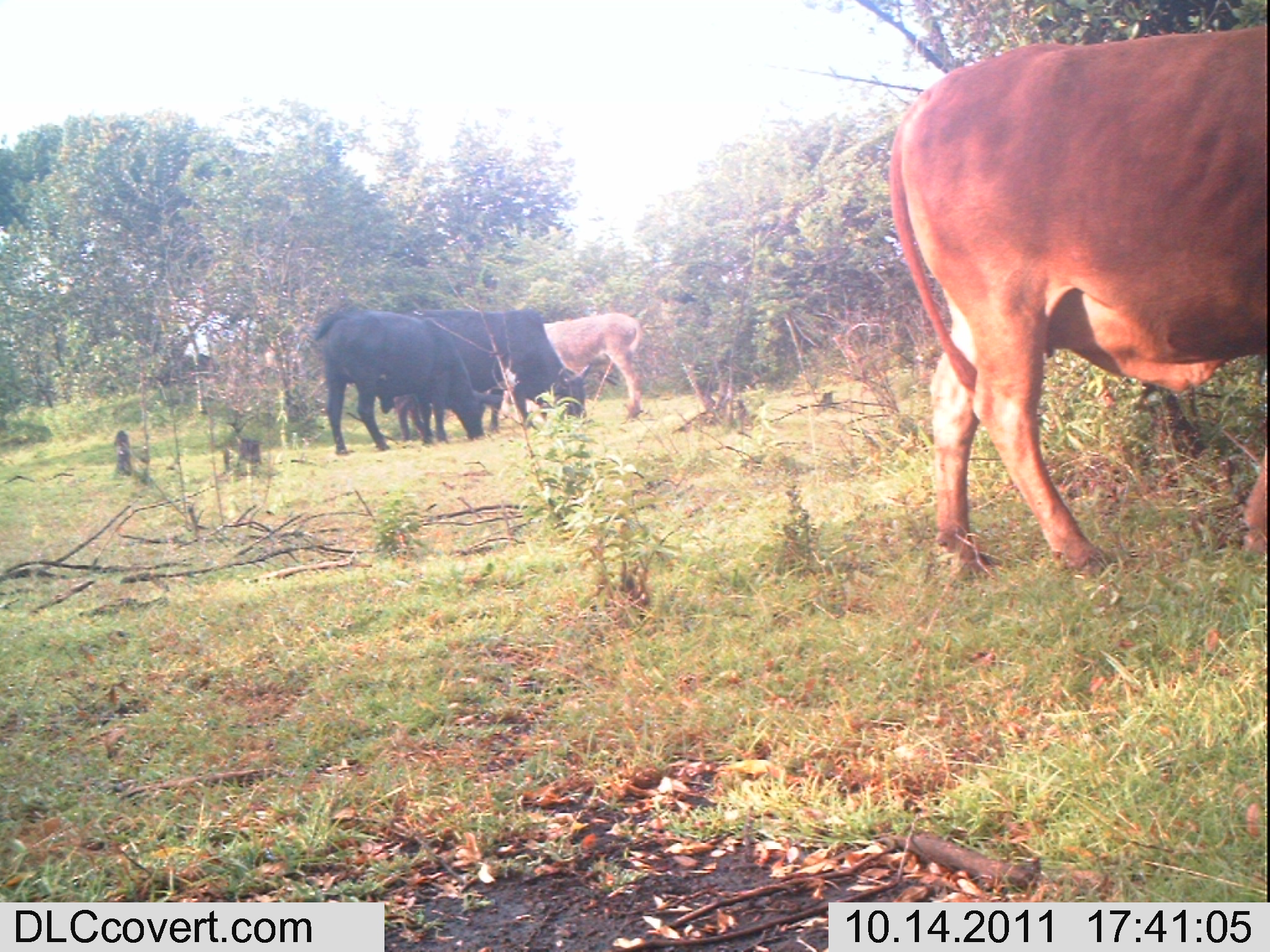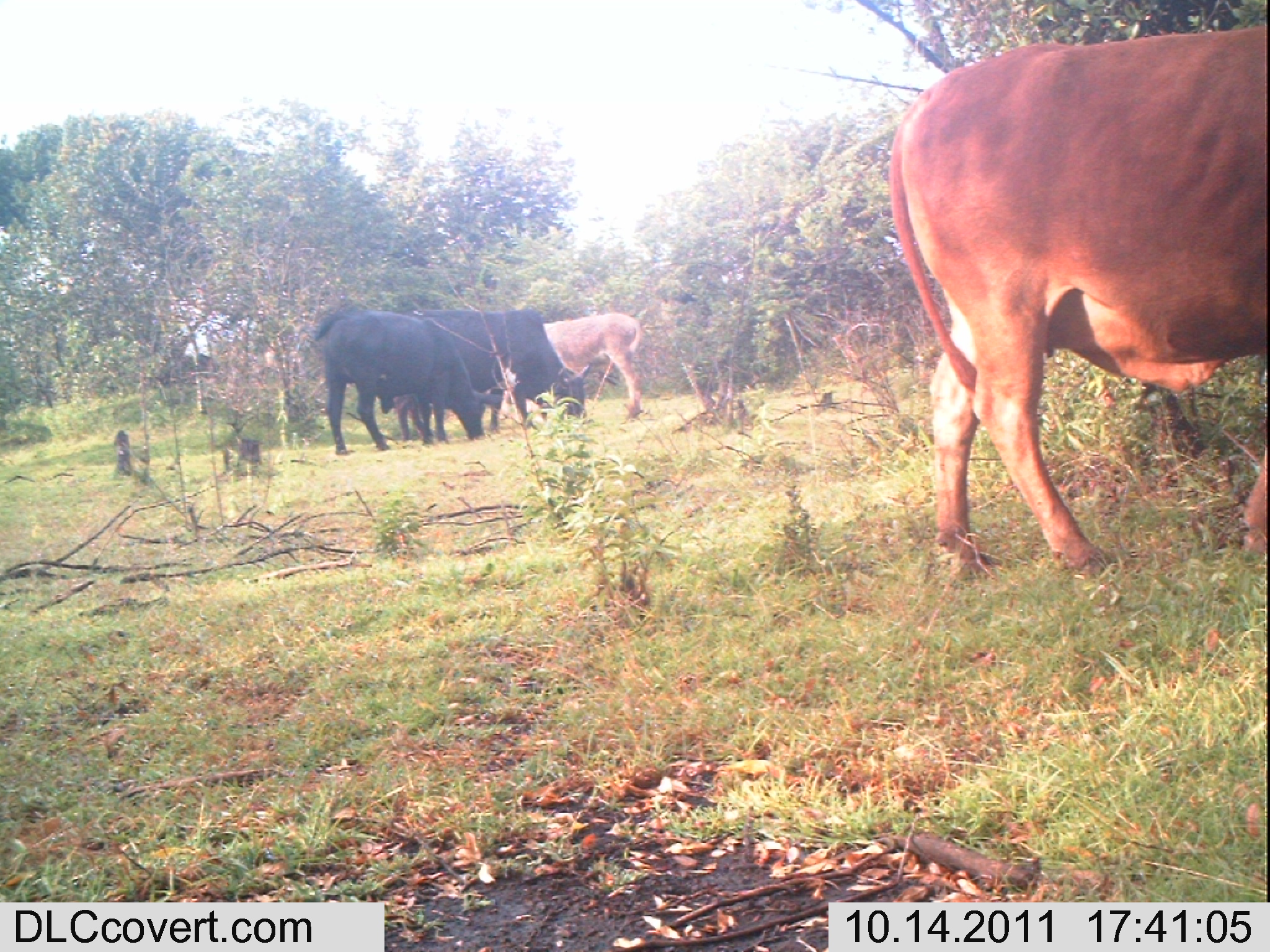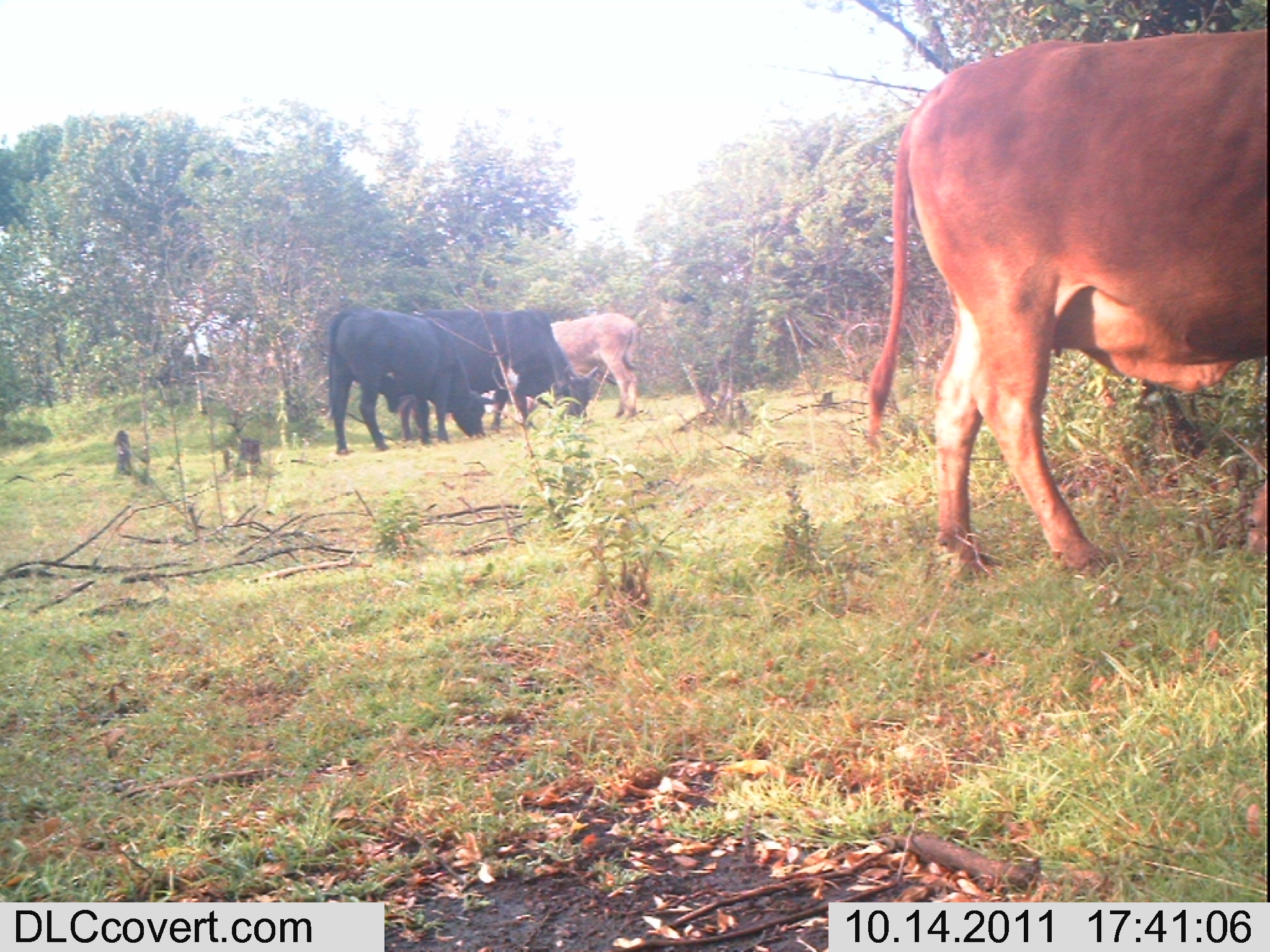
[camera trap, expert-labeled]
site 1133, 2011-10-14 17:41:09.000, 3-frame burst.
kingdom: Animalia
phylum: Chordata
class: Mammalia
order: Artiodactyla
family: Bovidae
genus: Bos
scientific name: Bos taurus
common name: domestic cattle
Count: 3.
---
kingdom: Animalia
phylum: Chordata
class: Mammalia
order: Perissodactyla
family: Equidae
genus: Equus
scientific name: Equus africanus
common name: african wild ass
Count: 1.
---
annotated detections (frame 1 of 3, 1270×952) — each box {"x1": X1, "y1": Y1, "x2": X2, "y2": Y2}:
bos taurus: {"x1": 885, "y1": 33, "x2": 1269, "y2": 571}; {"x1": 312, "y1": 309, "x2": 504, "y2": 455}; {"x1": 424, "y1": 309, "x2": 592, "y2": 421}; {"x1": 540, "y1": 312, "x2": 642, "y2": 426}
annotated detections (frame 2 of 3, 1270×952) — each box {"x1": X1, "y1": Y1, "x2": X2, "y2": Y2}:
equus africanus: {"x1": 887, "y1": 26, "x2": 1266, "y2": 572}; {"x1": 314, "y1": 309, "x2": 505, "y2": 455}; {"x1": 419, "y1": 311, "x2": 590, "y2": 430}; {"x1": 543, "y1": 311, "x2": 644, "y2": 419}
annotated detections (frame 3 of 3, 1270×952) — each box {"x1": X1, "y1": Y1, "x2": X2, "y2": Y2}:
bos taurus: {"x1": 867, "y1": 30, "x2": 1270, "y2": 571}; {"x1": 327, "y1": 307, "x2": 498, "y2": 454}; {"x1": 410, "y1": 309, "x2": 600, "y2": 435}; {"x1": 549, "y1": 313, "x2": 640, "y2": 420}